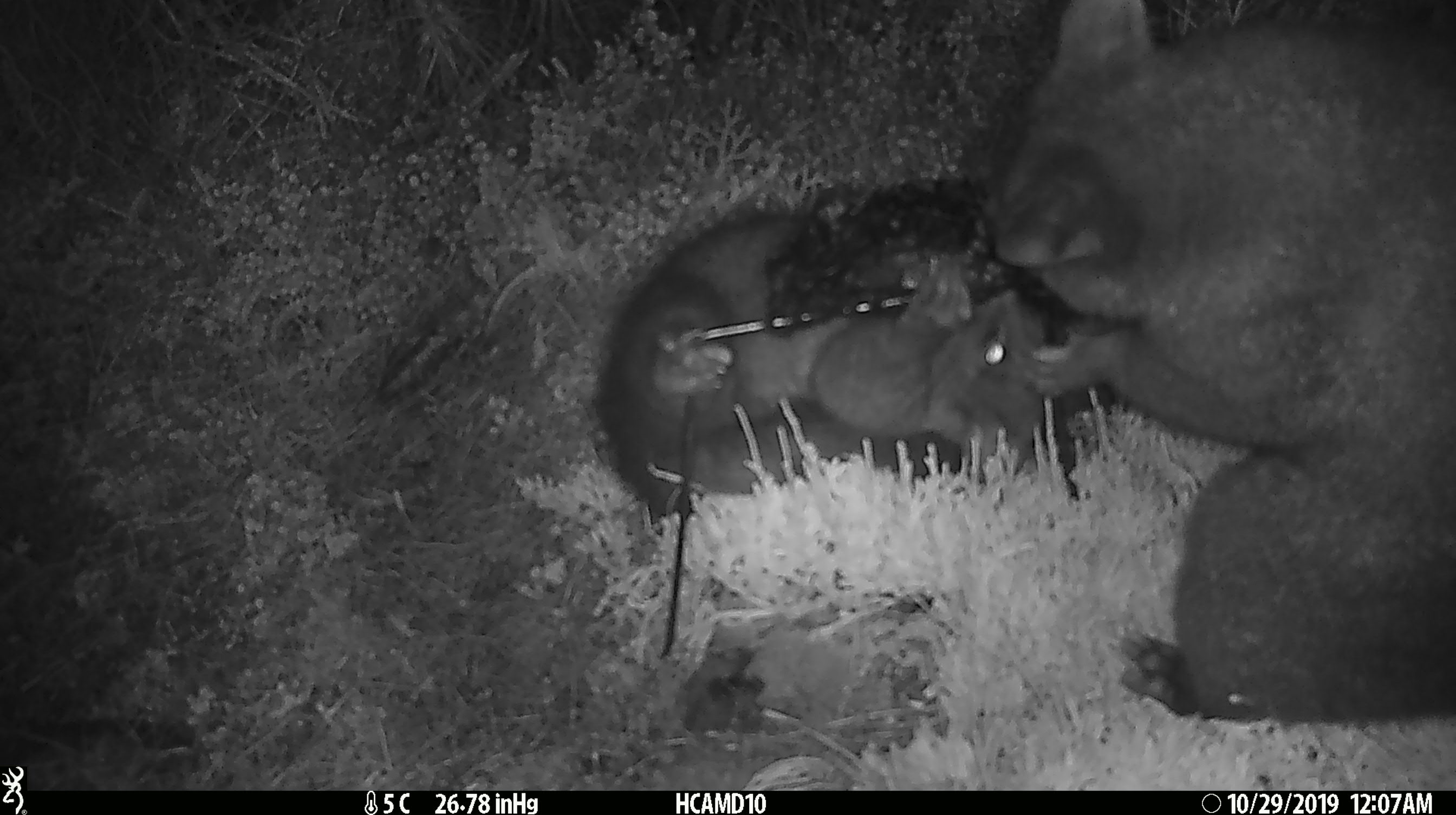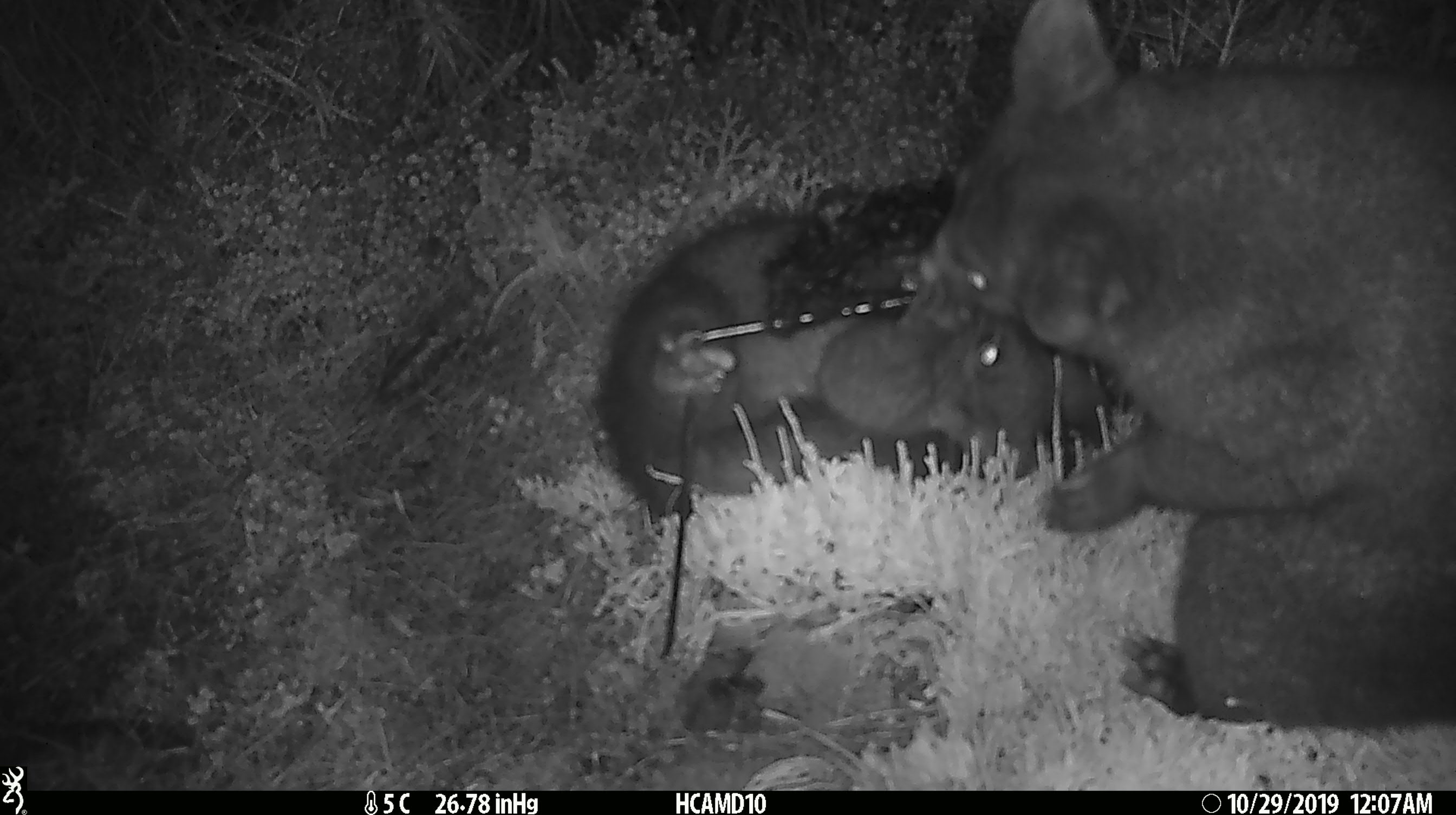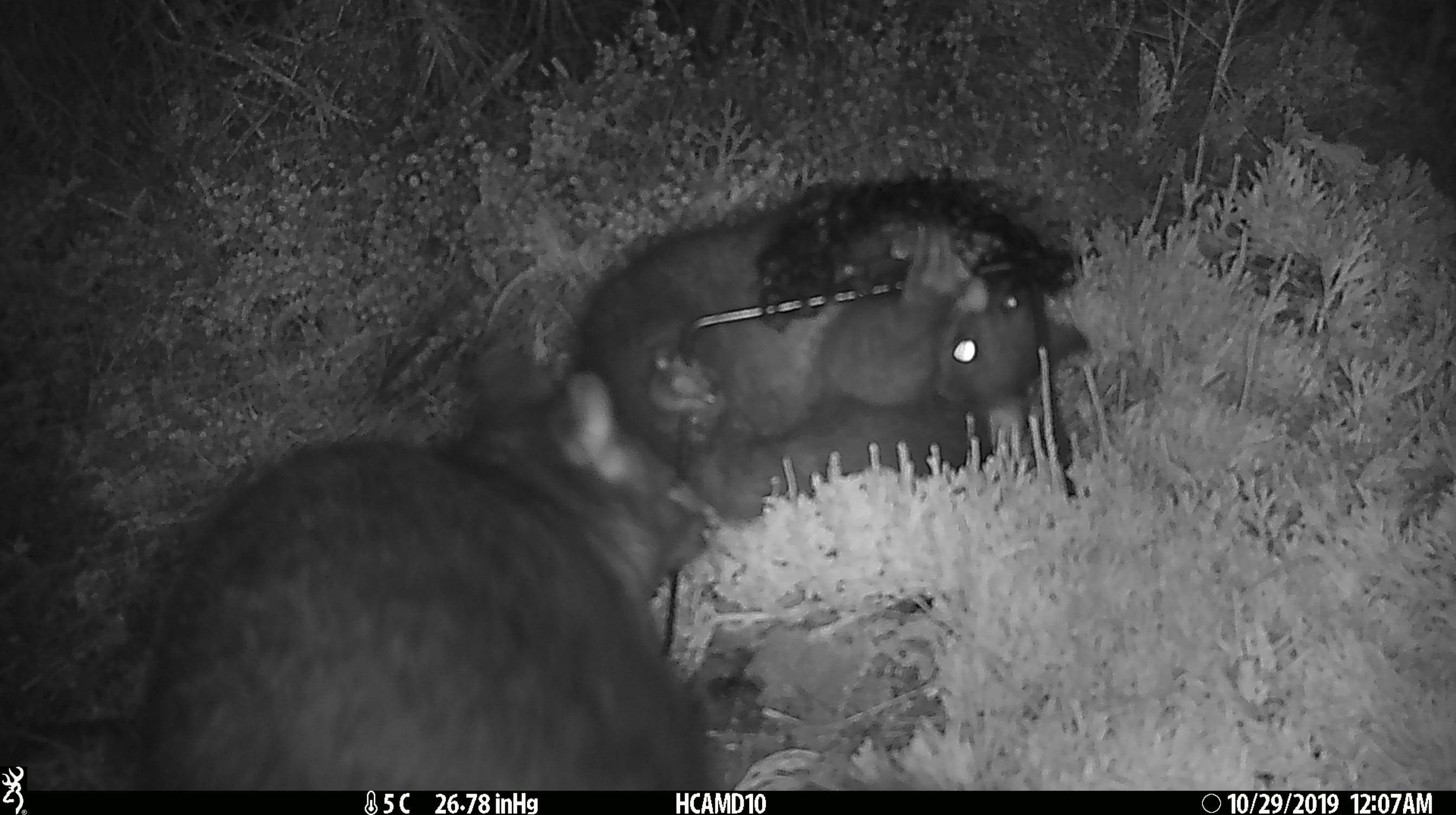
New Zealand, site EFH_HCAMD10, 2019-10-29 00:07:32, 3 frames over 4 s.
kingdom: Animalia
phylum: Chordata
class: Mammalia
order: Diprotodontia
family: Phalangeridae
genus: Trichosurus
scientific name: Trichosurus vulpecula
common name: common brushtail possum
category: possum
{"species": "possum (common brushtail possum) (Trichosurus vulpecula)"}